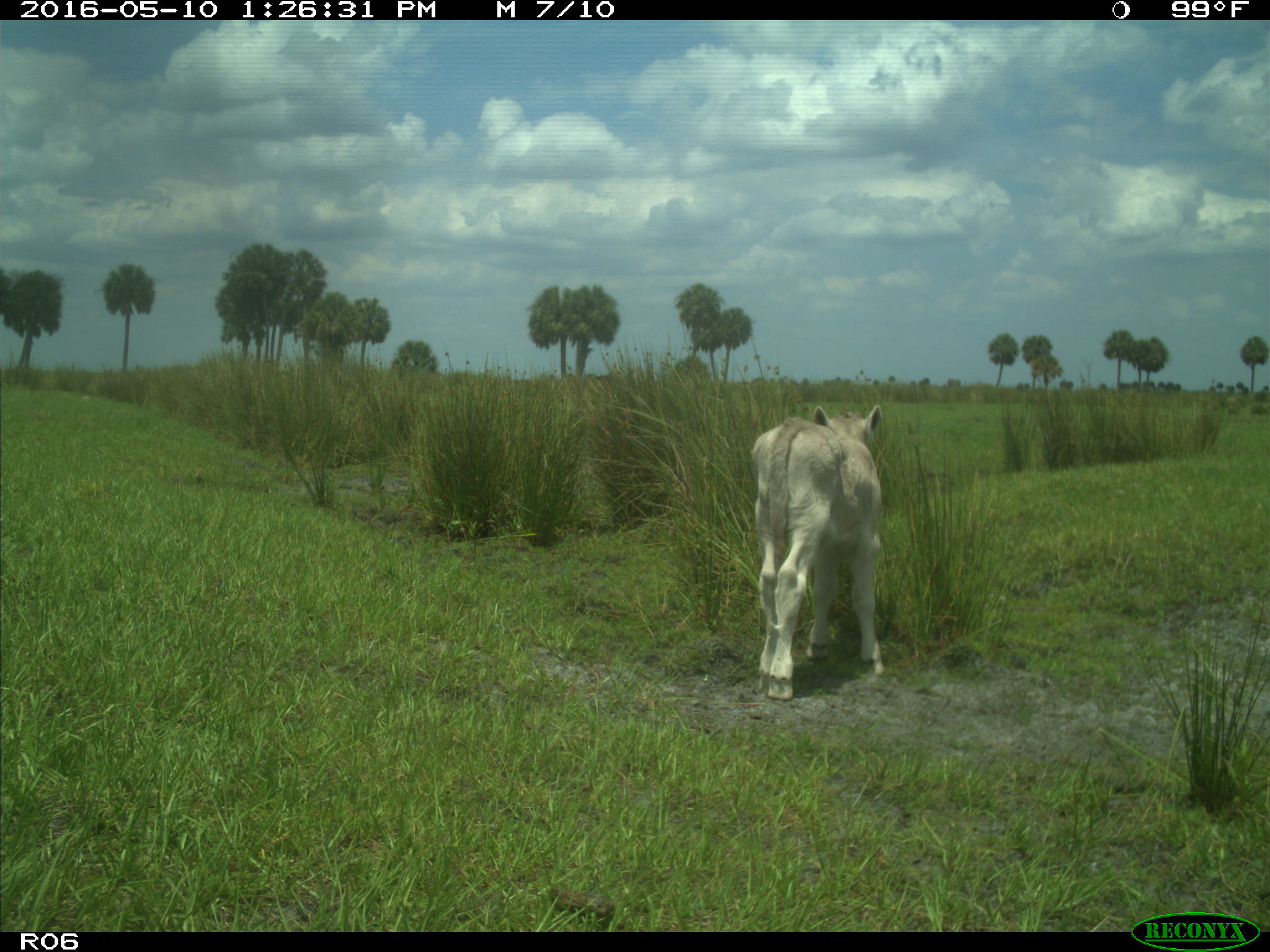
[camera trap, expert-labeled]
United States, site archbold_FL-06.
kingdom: Animalia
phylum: Chordata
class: Mammalia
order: Artiodactyla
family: Bovidae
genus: Bos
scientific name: Bos taurus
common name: domestic cow